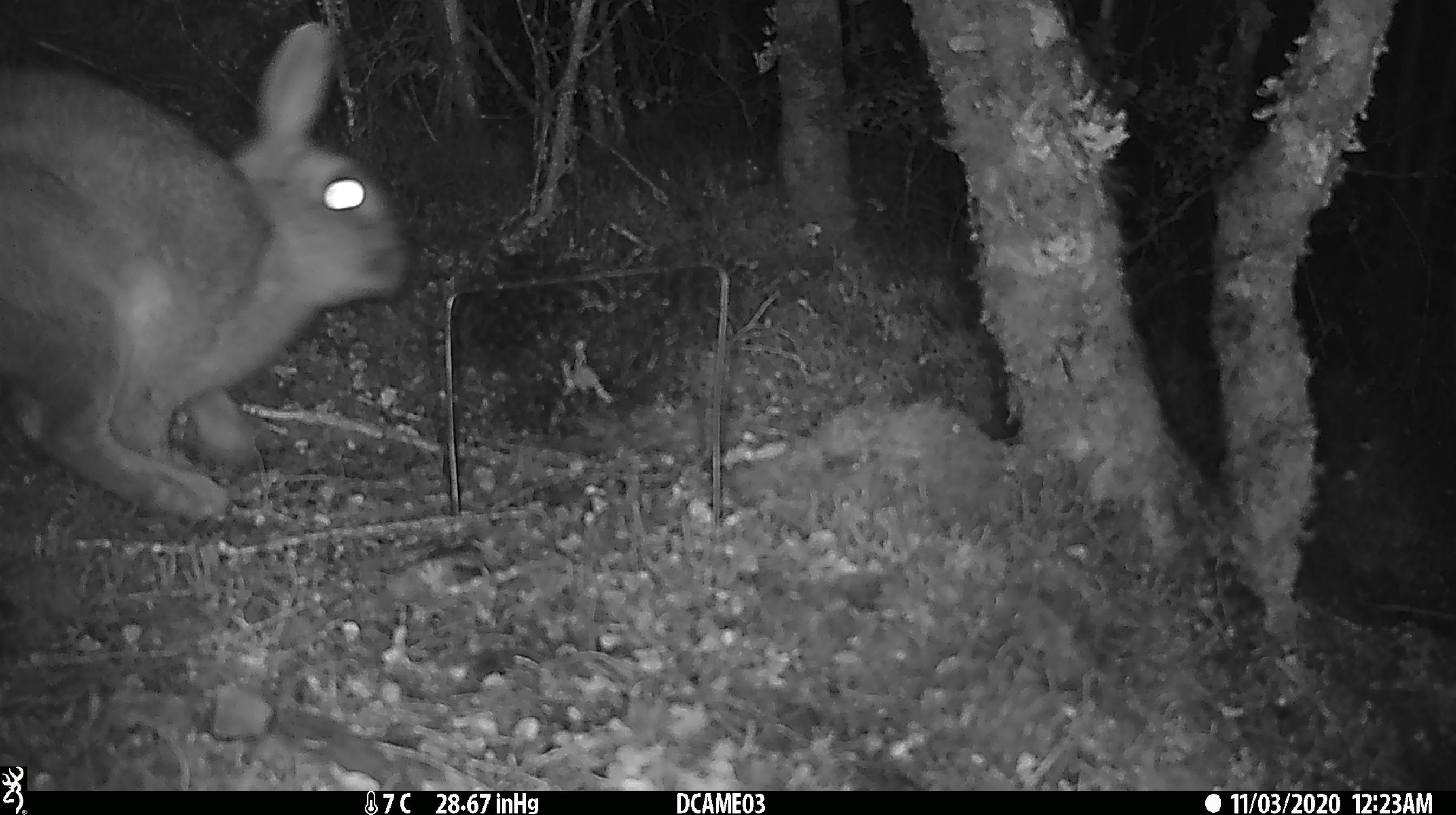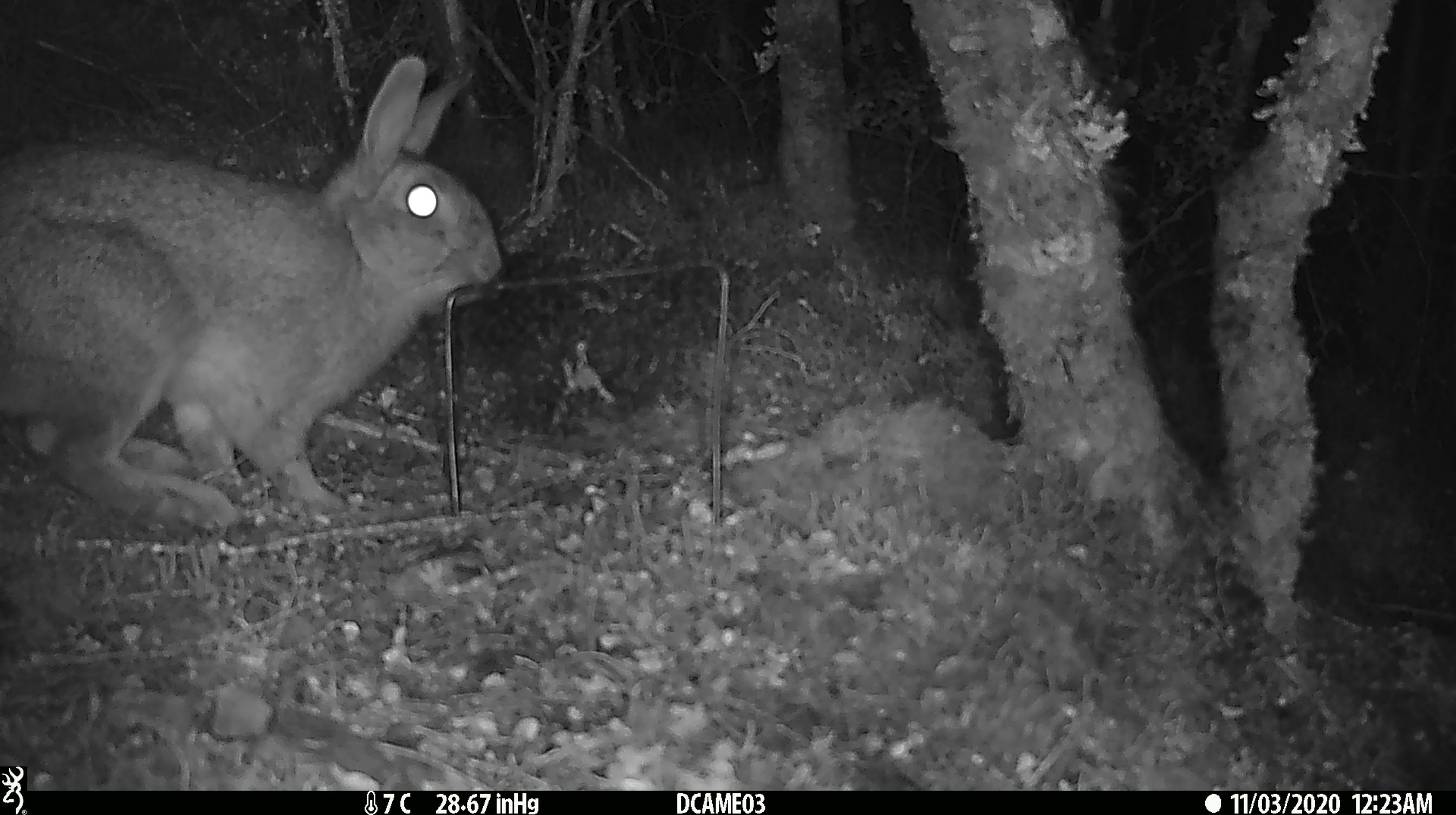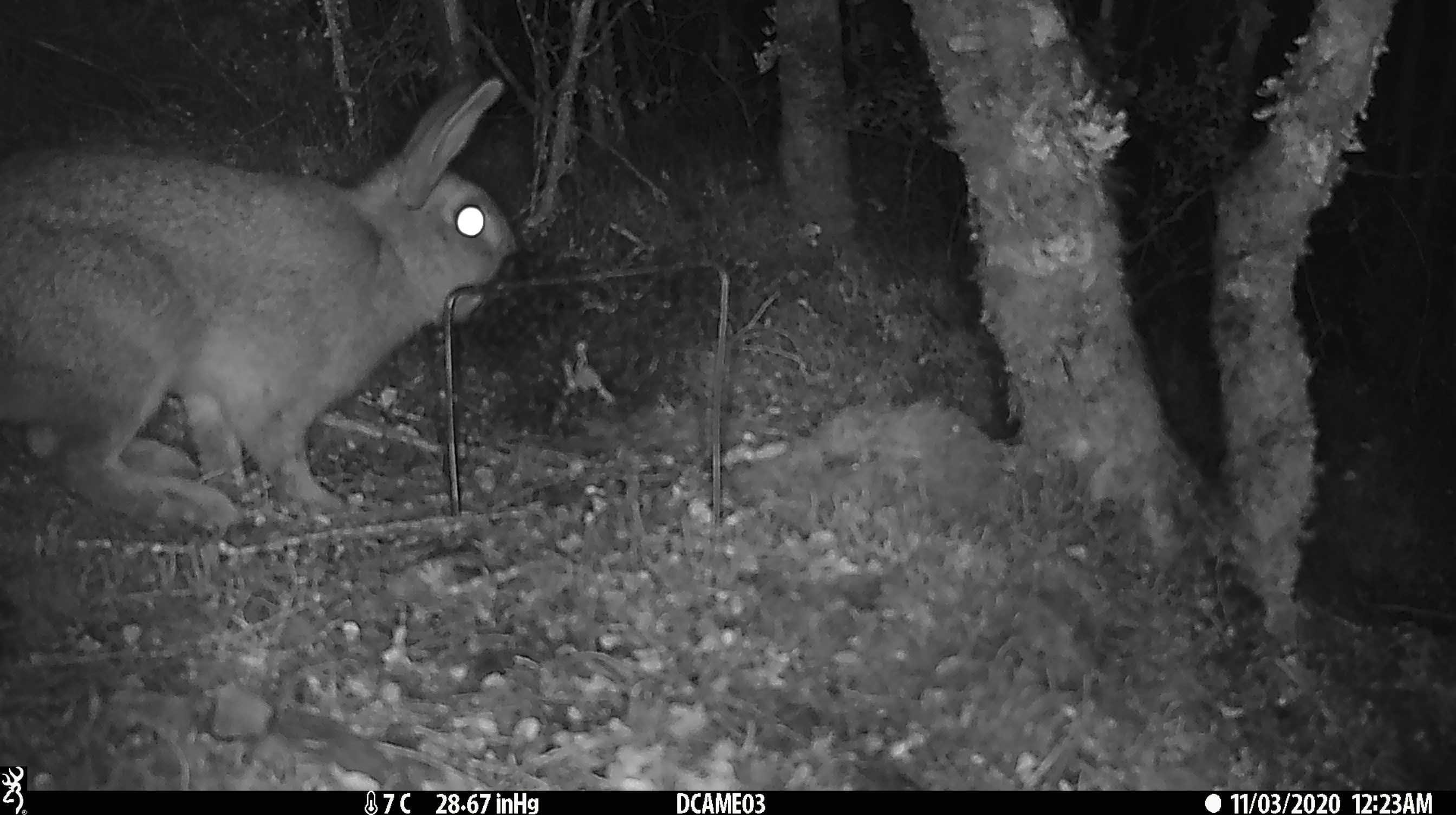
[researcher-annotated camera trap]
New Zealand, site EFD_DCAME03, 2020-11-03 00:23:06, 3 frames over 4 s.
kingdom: Animalia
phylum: Chordata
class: Mammalia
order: Lagomorpha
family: Leporidae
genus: Oryctolagus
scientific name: Oryctolagus cuniculus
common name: european rabbit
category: rabbit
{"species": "rabbit (european rabbit) (Oryctolagus cuniculus)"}